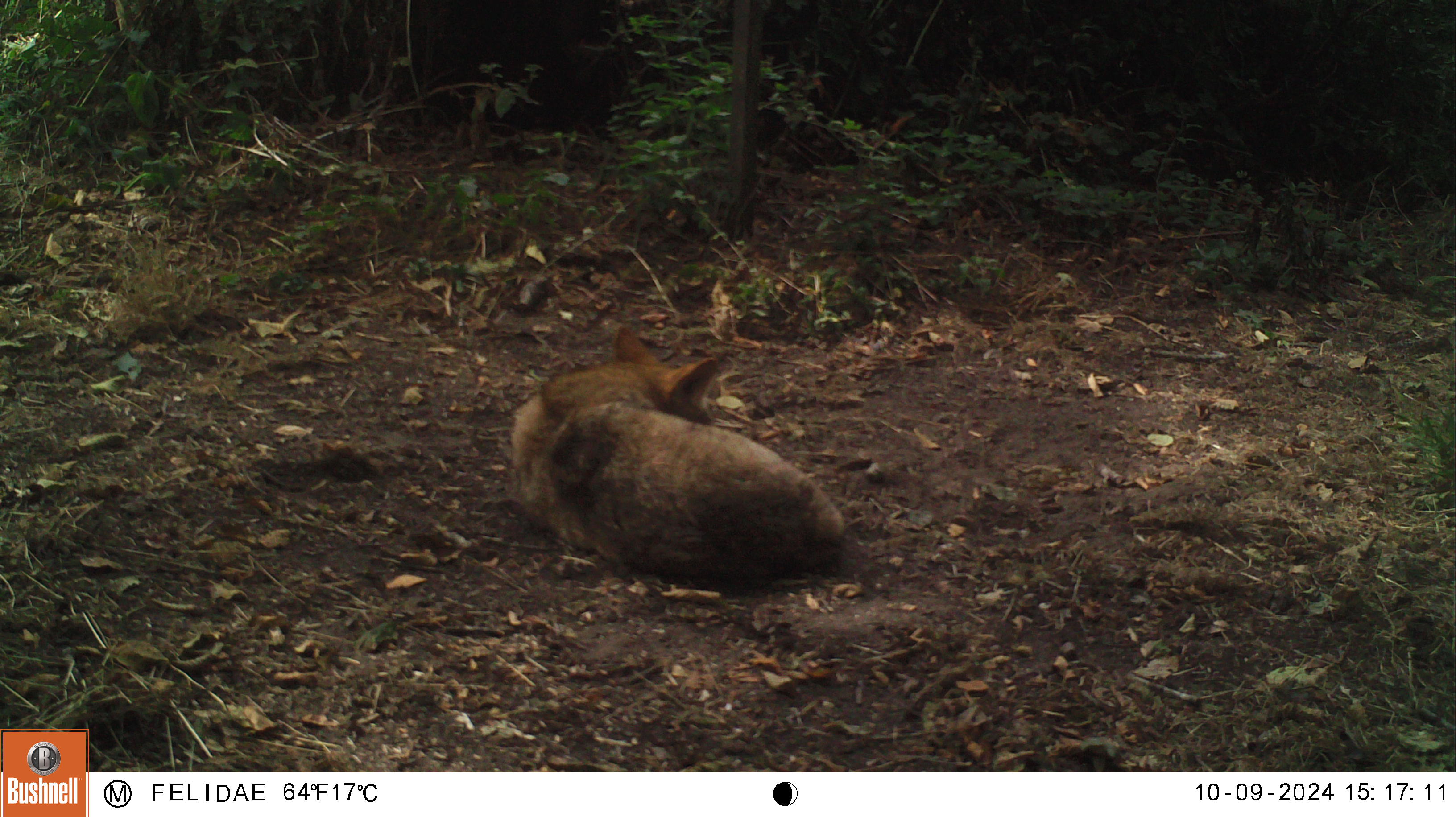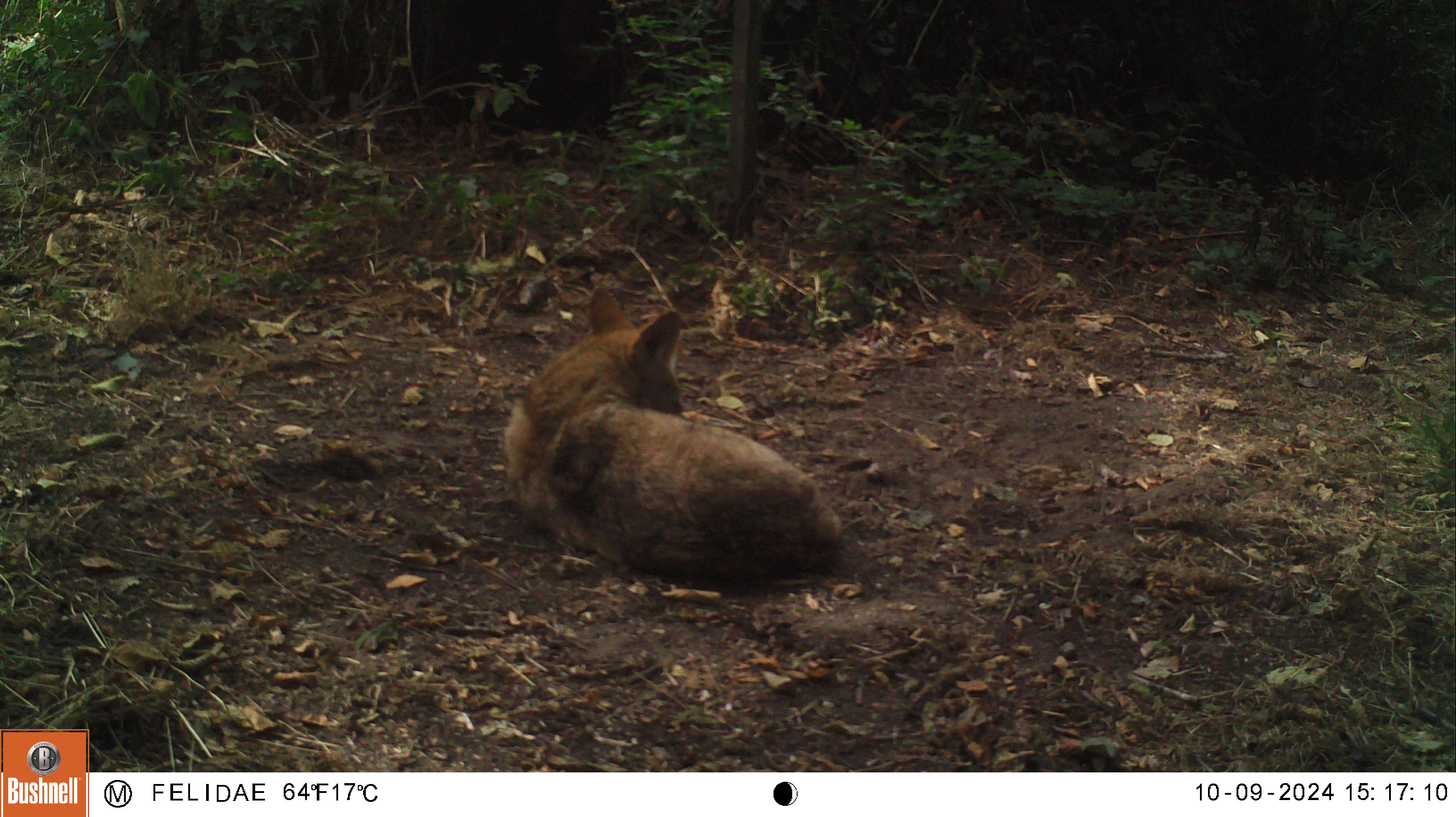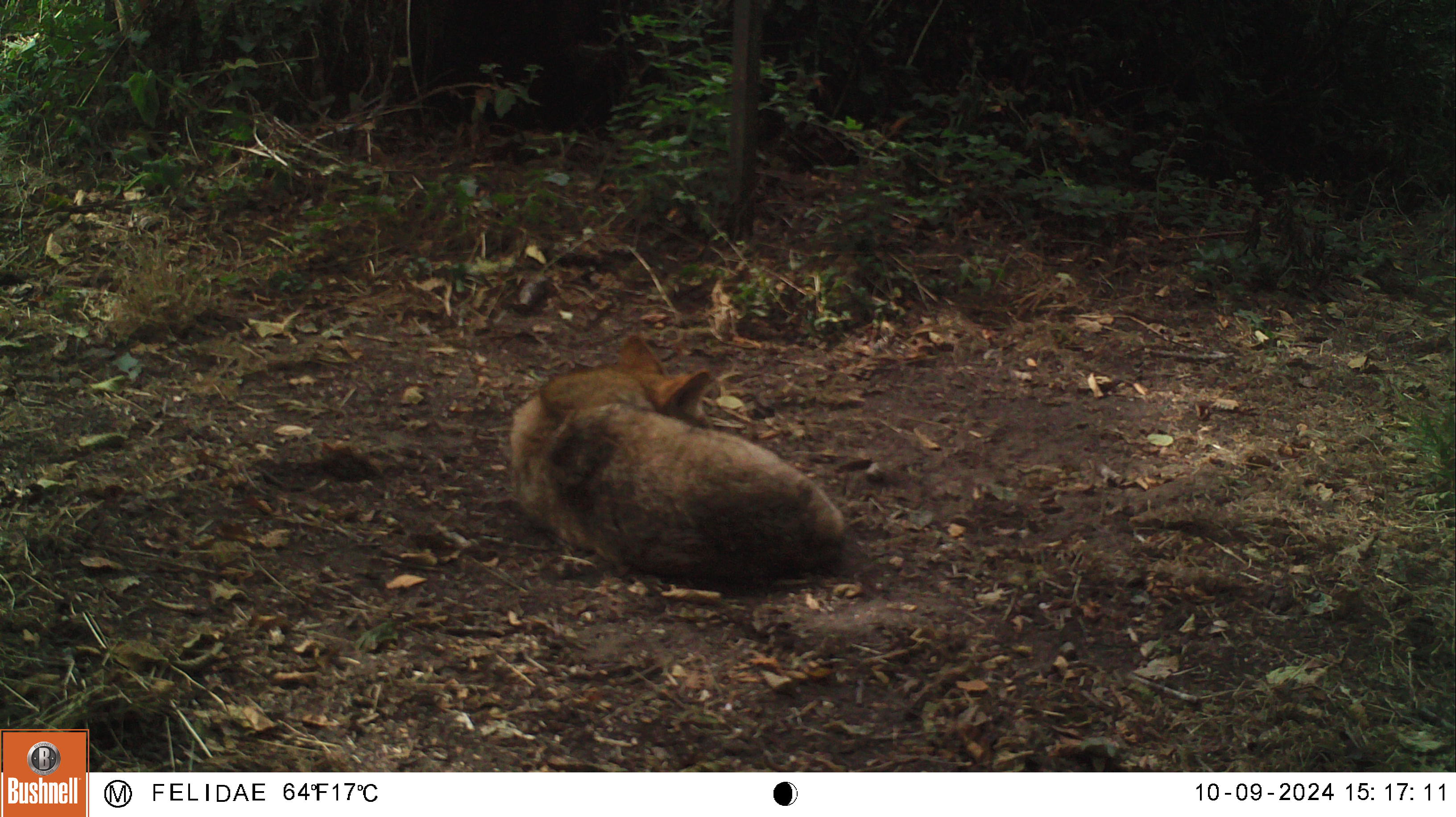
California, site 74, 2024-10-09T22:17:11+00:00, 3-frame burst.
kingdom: Animalia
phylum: Chordata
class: Mammalia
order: Carnivora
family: Canidae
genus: Canis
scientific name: Canis latrans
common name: coyote